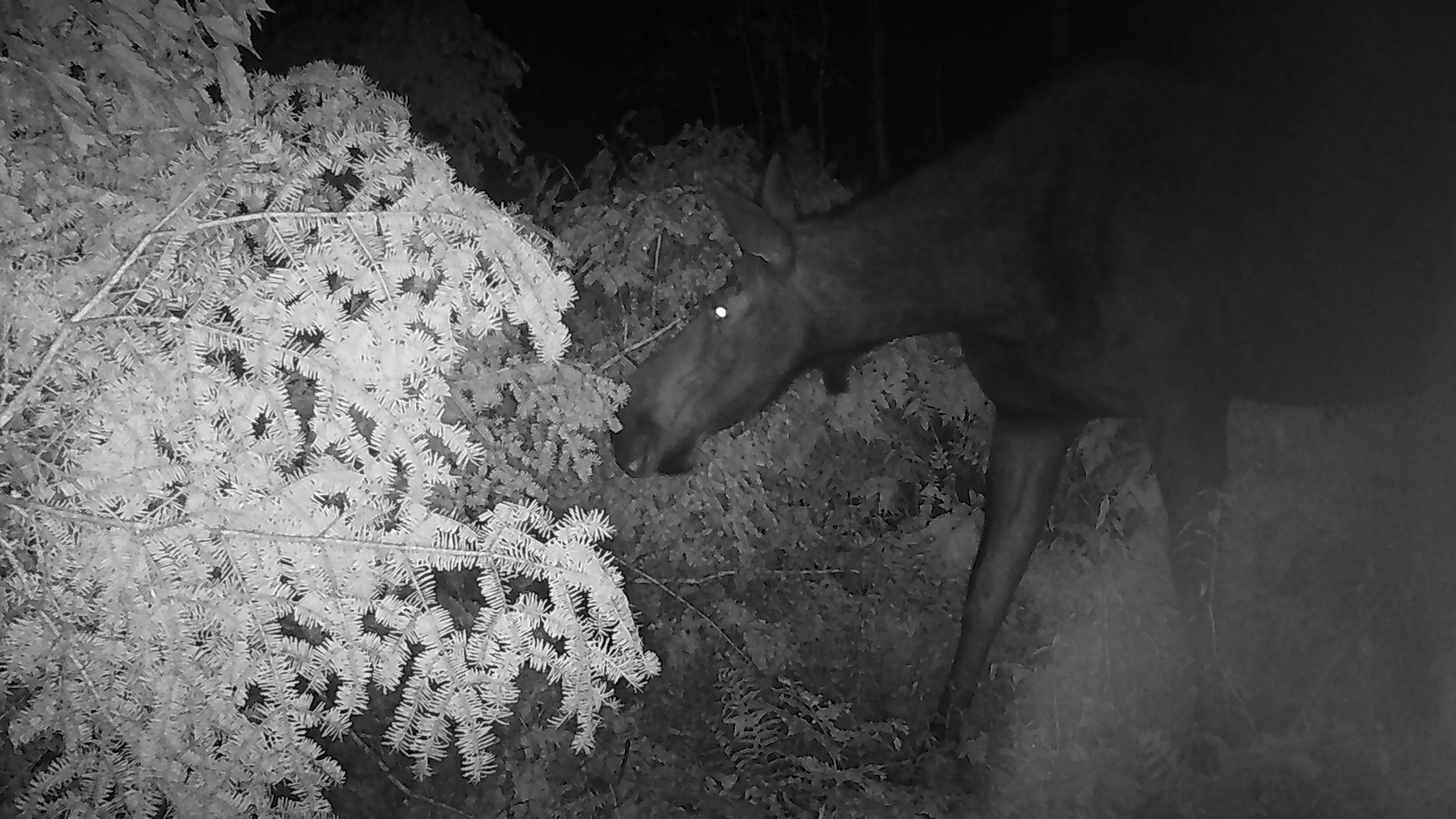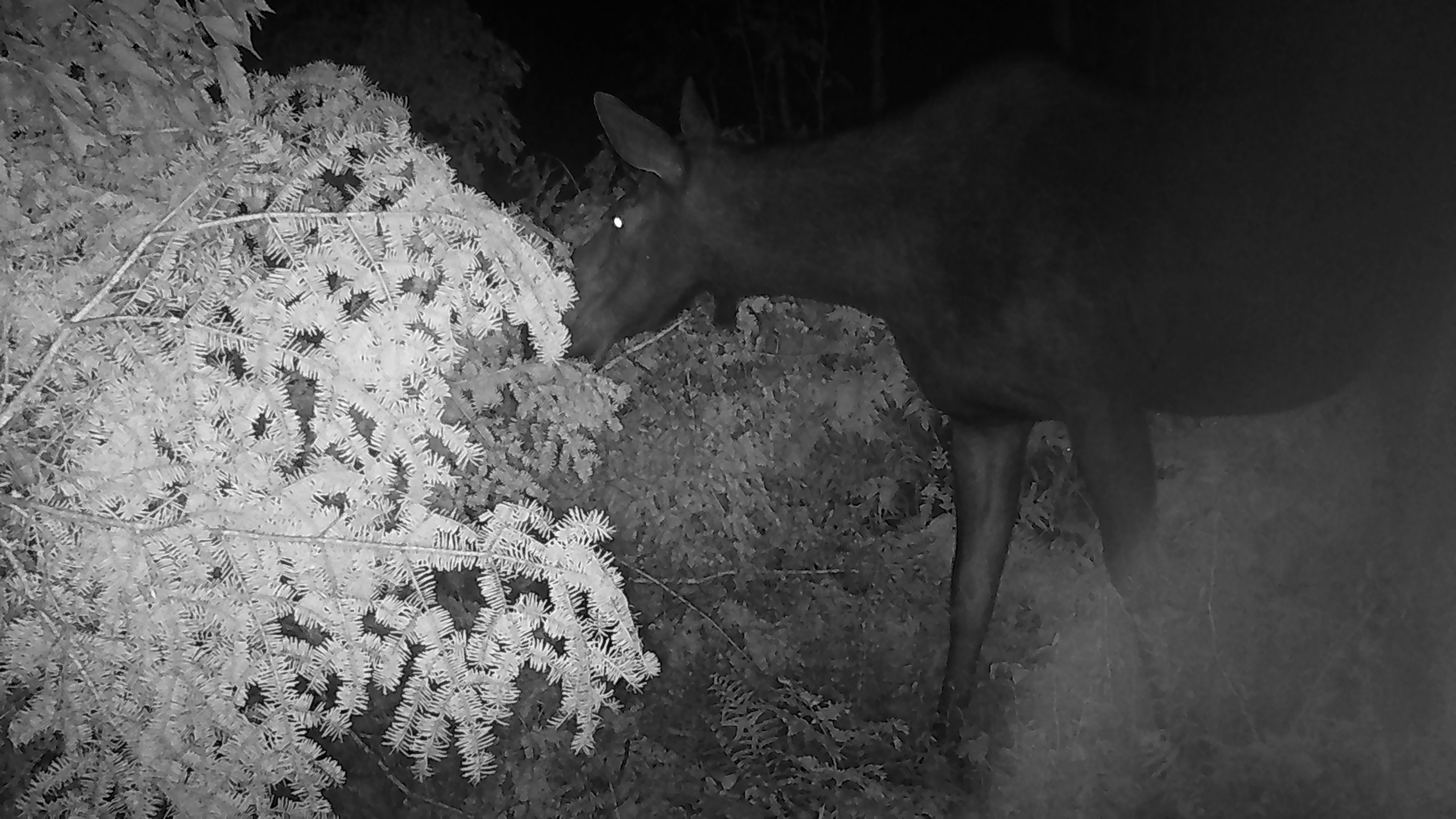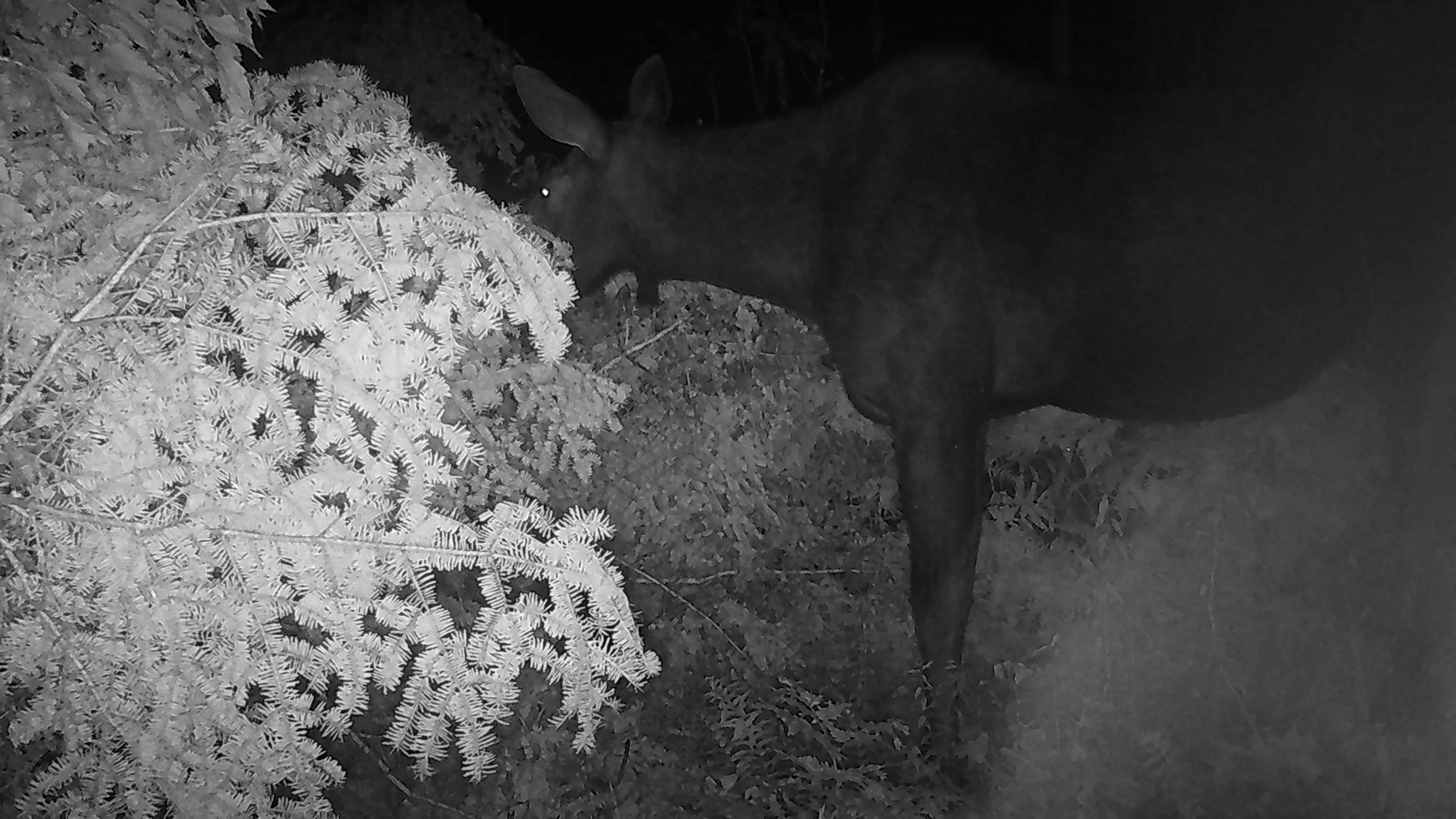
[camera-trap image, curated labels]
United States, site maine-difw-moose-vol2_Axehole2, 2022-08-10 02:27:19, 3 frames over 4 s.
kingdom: Animalia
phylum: Chordata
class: Mammalia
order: Artiodactyla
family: Cervidae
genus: Alces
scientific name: Alces alces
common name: moose